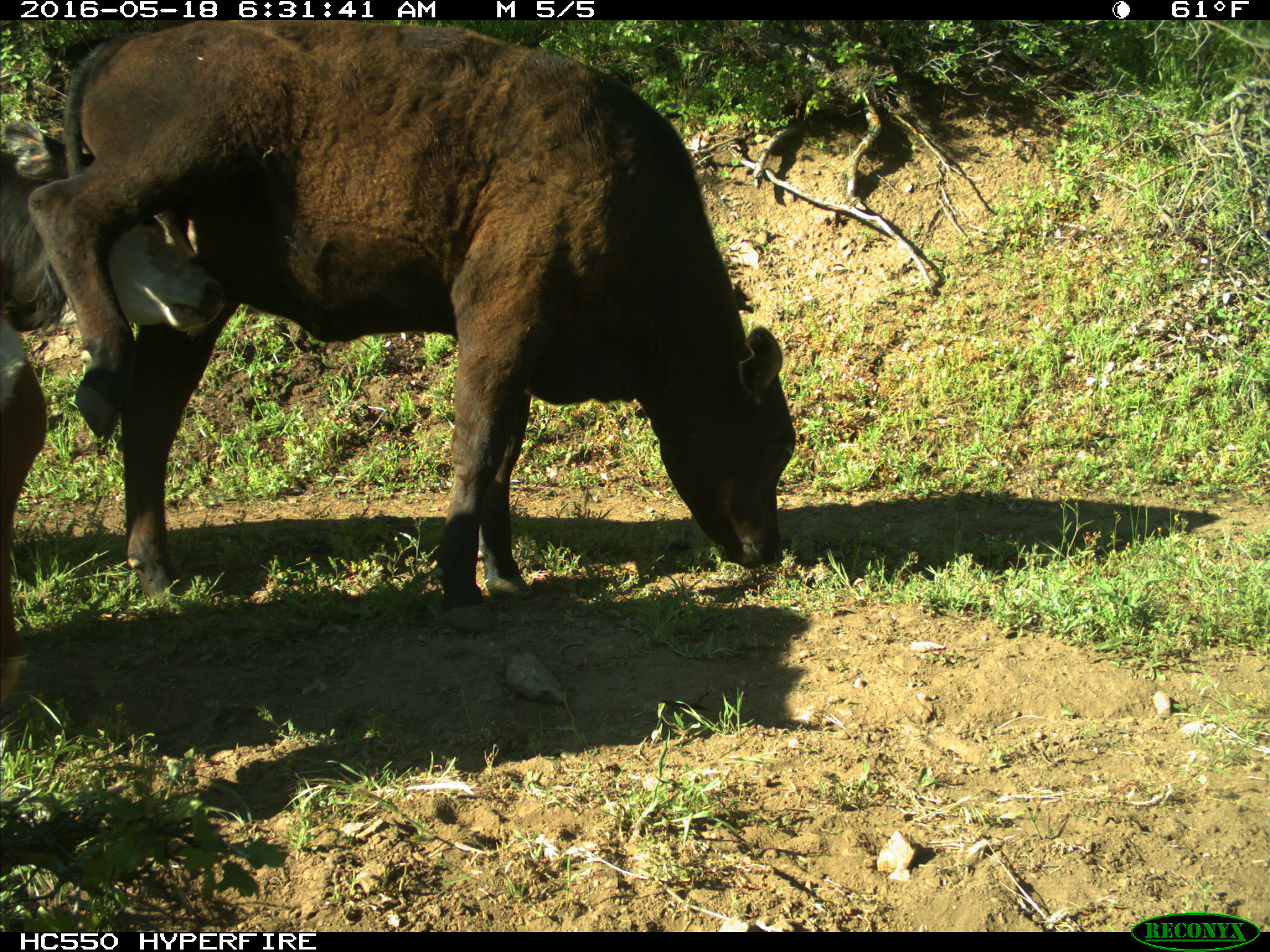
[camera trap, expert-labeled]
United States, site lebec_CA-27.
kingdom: Animalia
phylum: Chordata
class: Mammalia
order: Artiodactyla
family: Bovidae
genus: Bos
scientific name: Bos taurus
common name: domestic cow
Bos taurus (domestic cow).